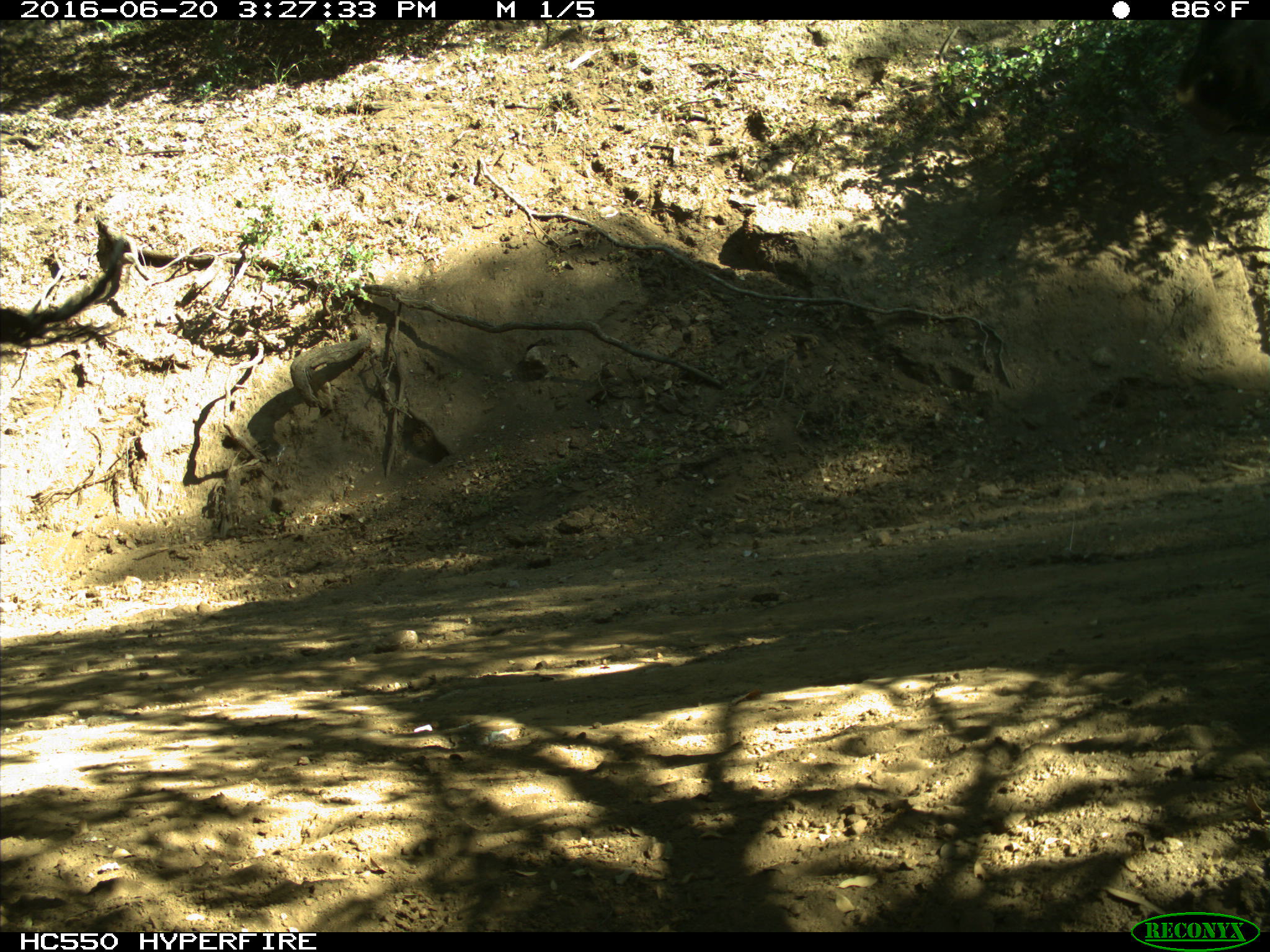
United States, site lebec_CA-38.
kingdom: Animalia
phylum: Chordata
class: Mammalia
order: Artiodactyla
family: Bovidae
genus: Bos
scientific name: Bos taurus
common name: domestic cow